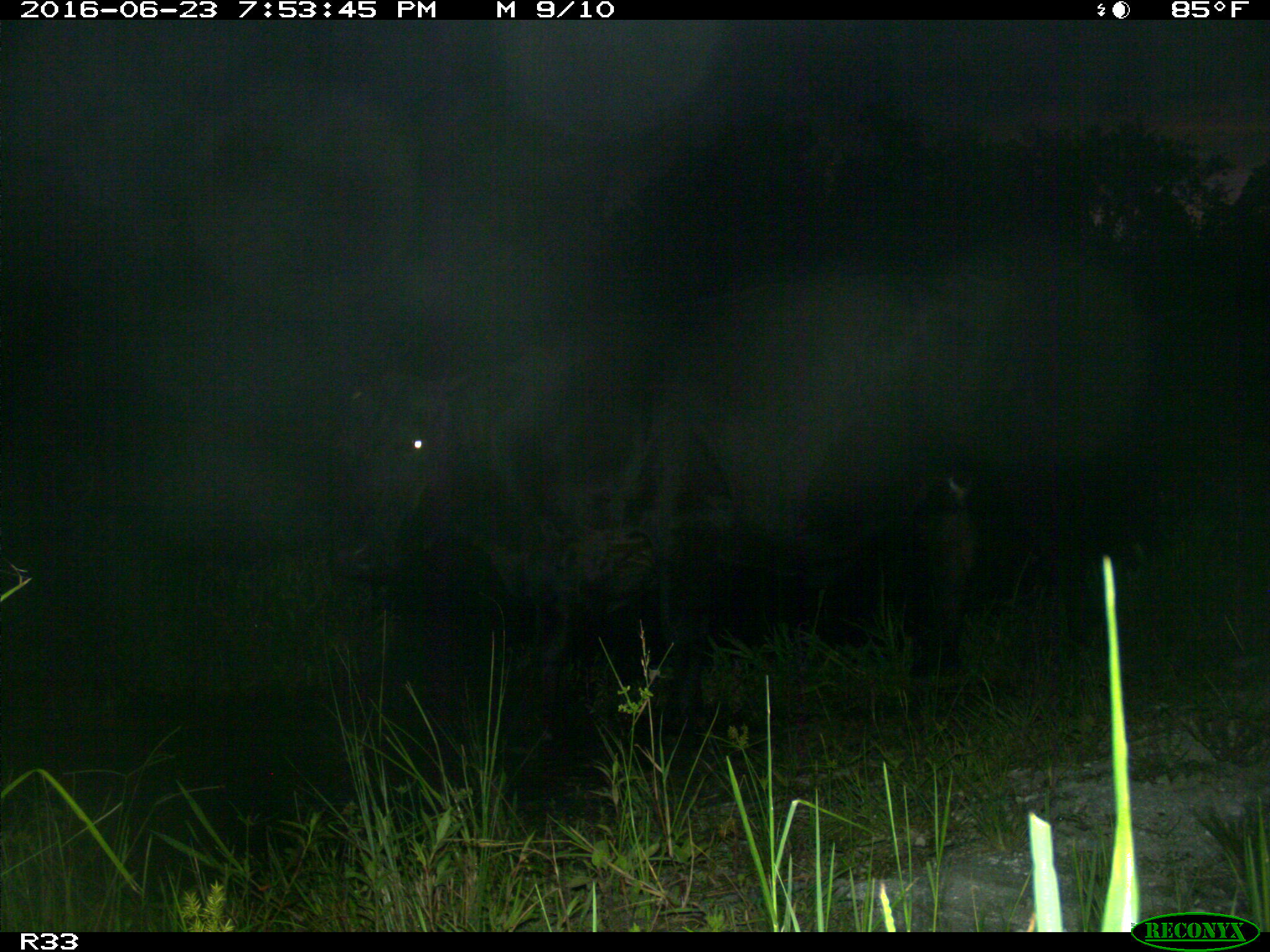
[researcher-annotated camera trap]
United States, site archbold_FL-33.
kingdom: Animalia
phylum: Chordata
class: Mammalia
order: Artiodactyla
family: Bovidae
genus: Bos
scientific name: Bos taurus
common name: domestic cow